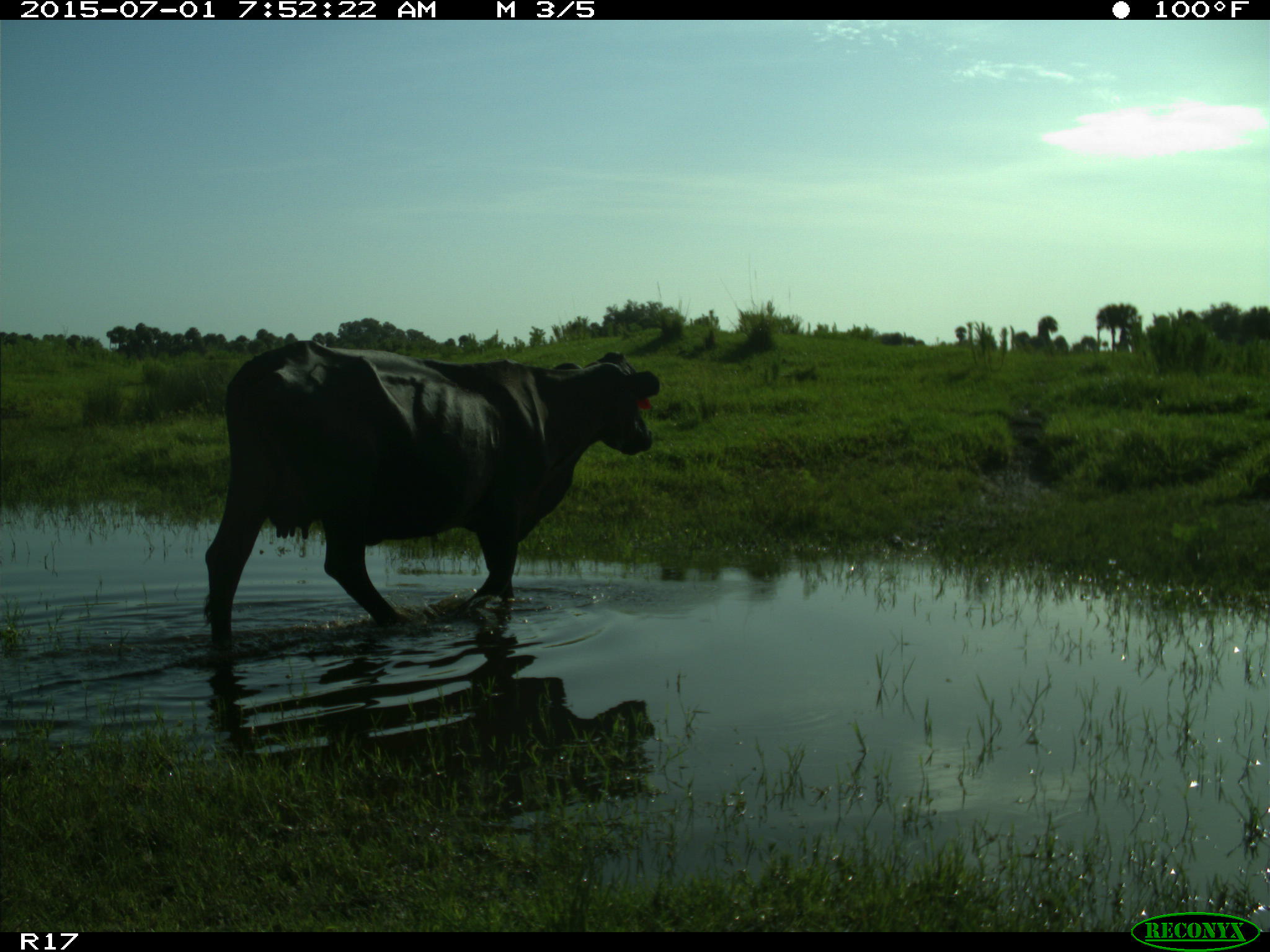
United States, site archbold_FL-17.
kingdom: Animalia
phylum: Chordata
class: Mammalia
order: Artiodactyla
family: Bovidae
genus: Bos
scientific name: Bos taurus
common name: domestic cow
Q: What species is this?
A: Bos taurus (domestic cow).